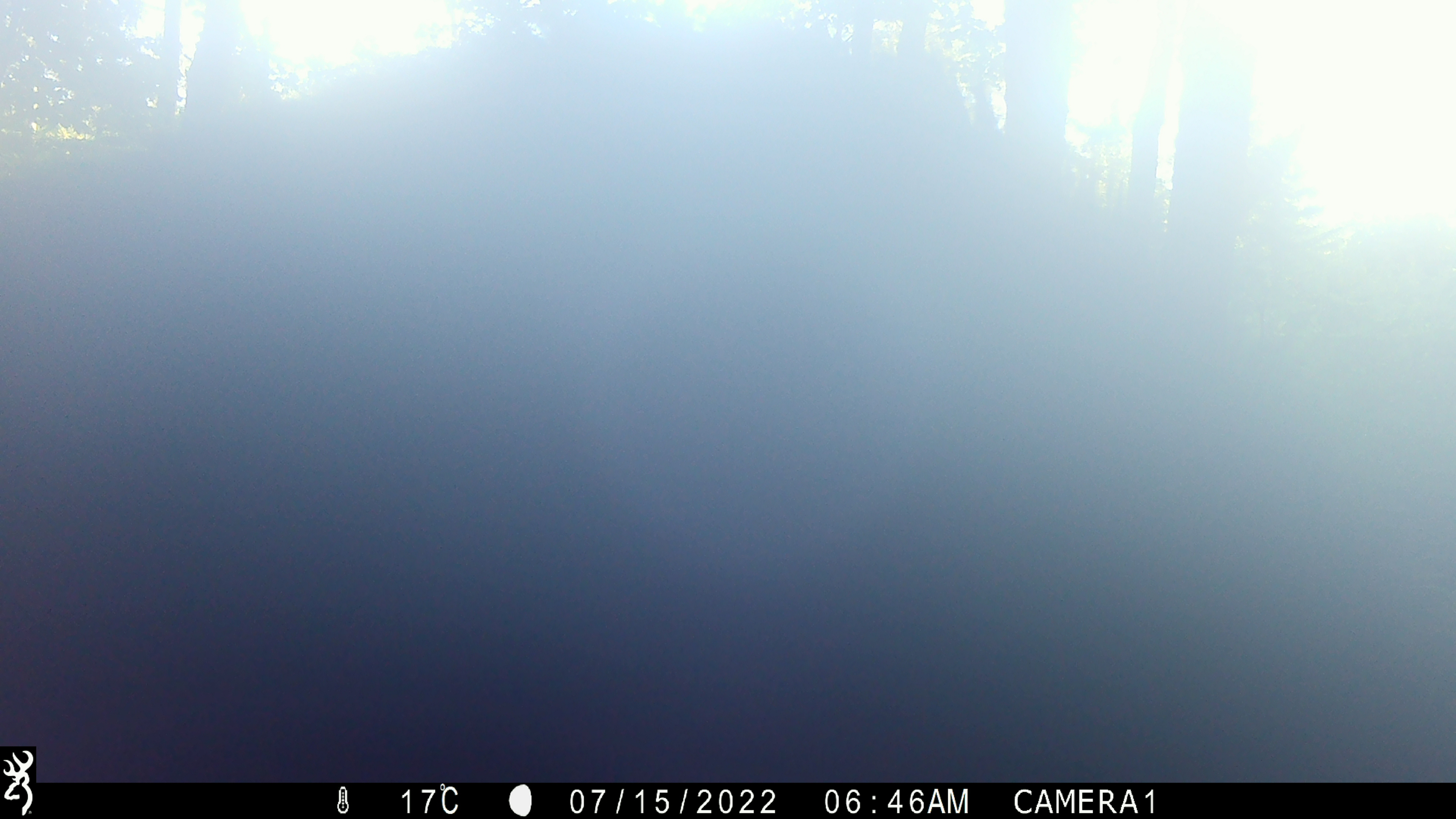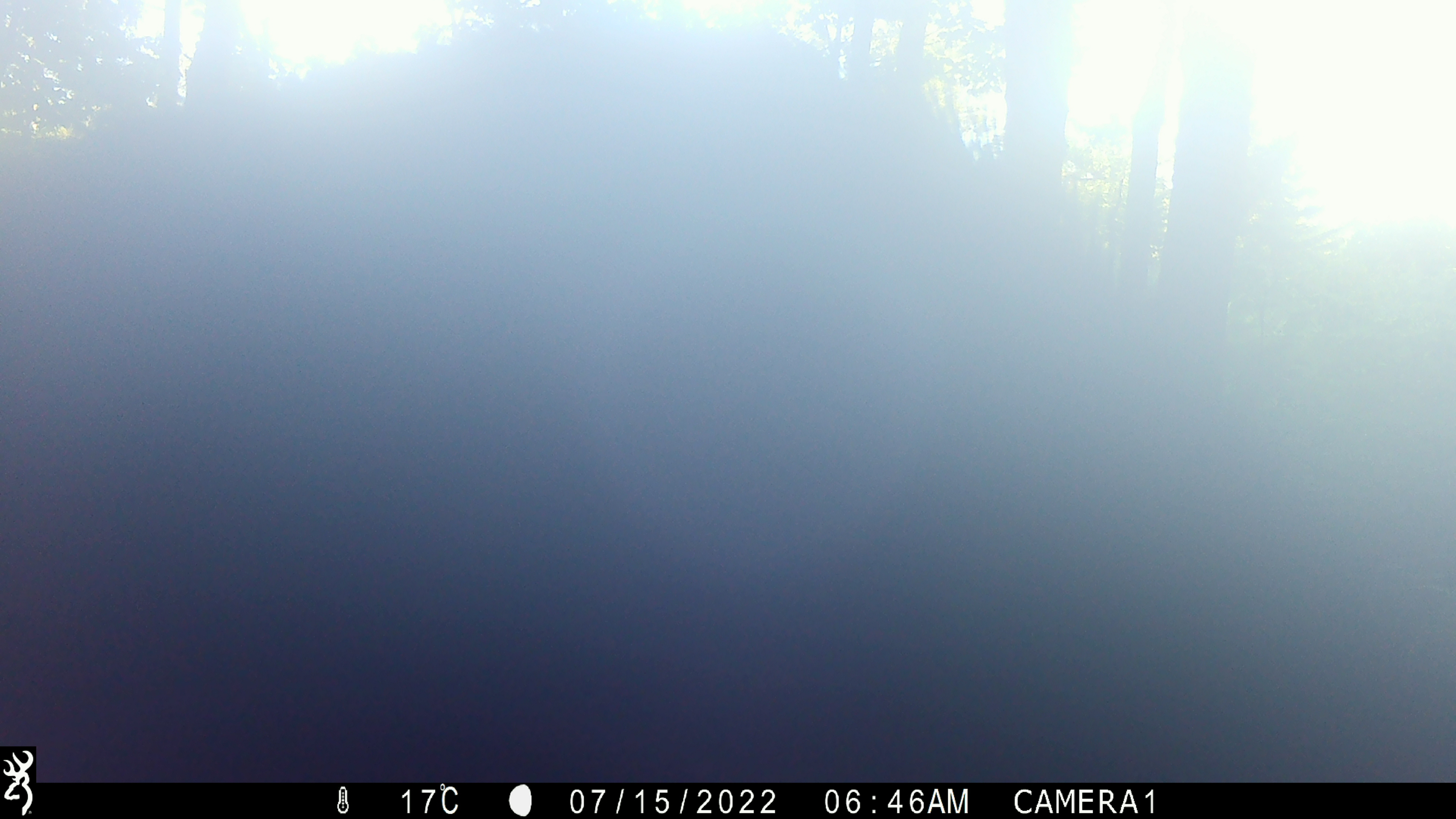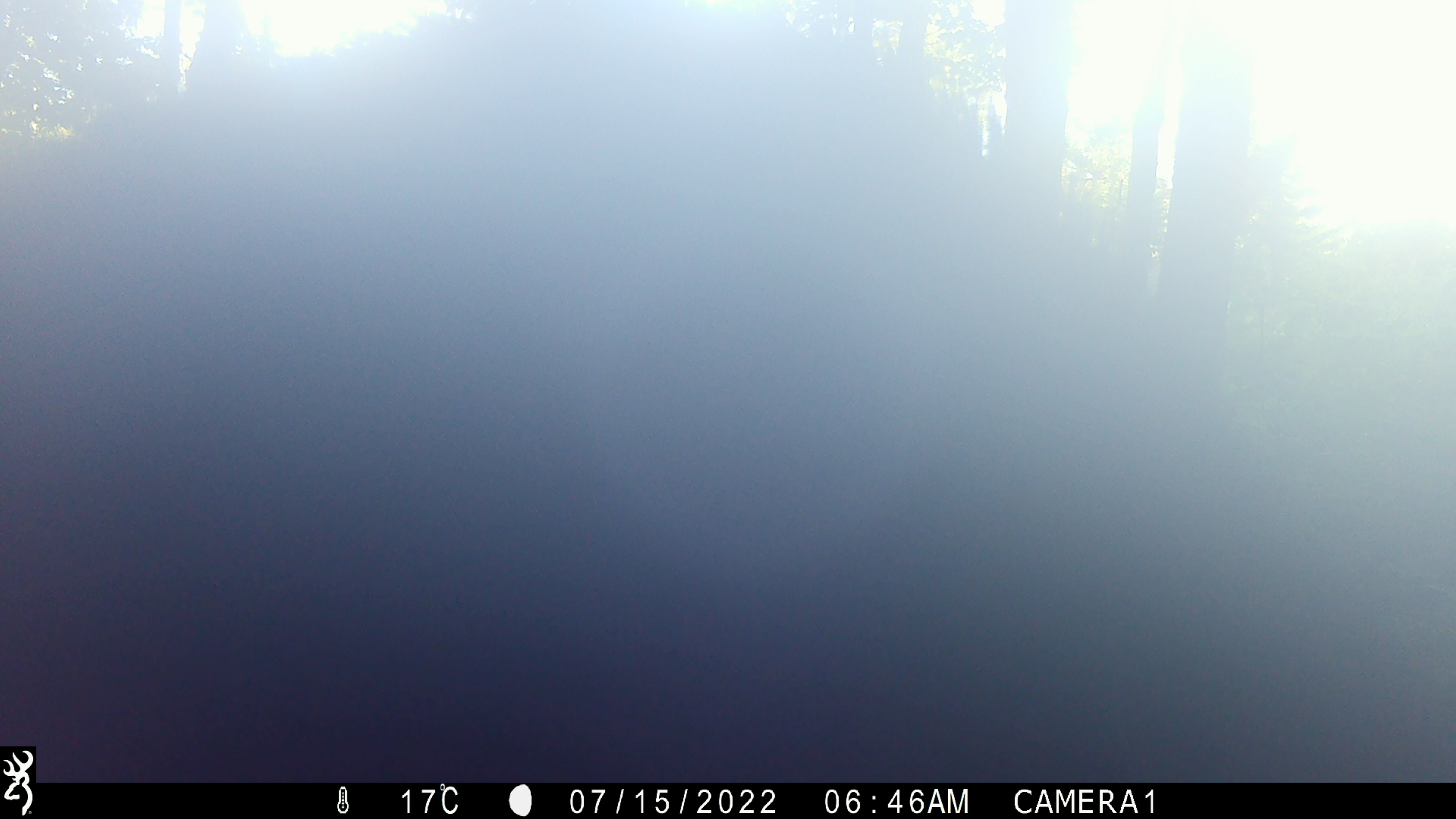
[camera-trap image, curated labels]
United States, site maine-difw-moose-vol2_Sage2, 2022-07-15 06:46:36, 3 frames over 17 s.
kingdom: Animalia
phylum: Chordata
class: Mammalia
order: Artiodactyla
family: Cervidae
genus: Alces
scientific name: Alces alces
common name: moose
Moose (Alces alces).